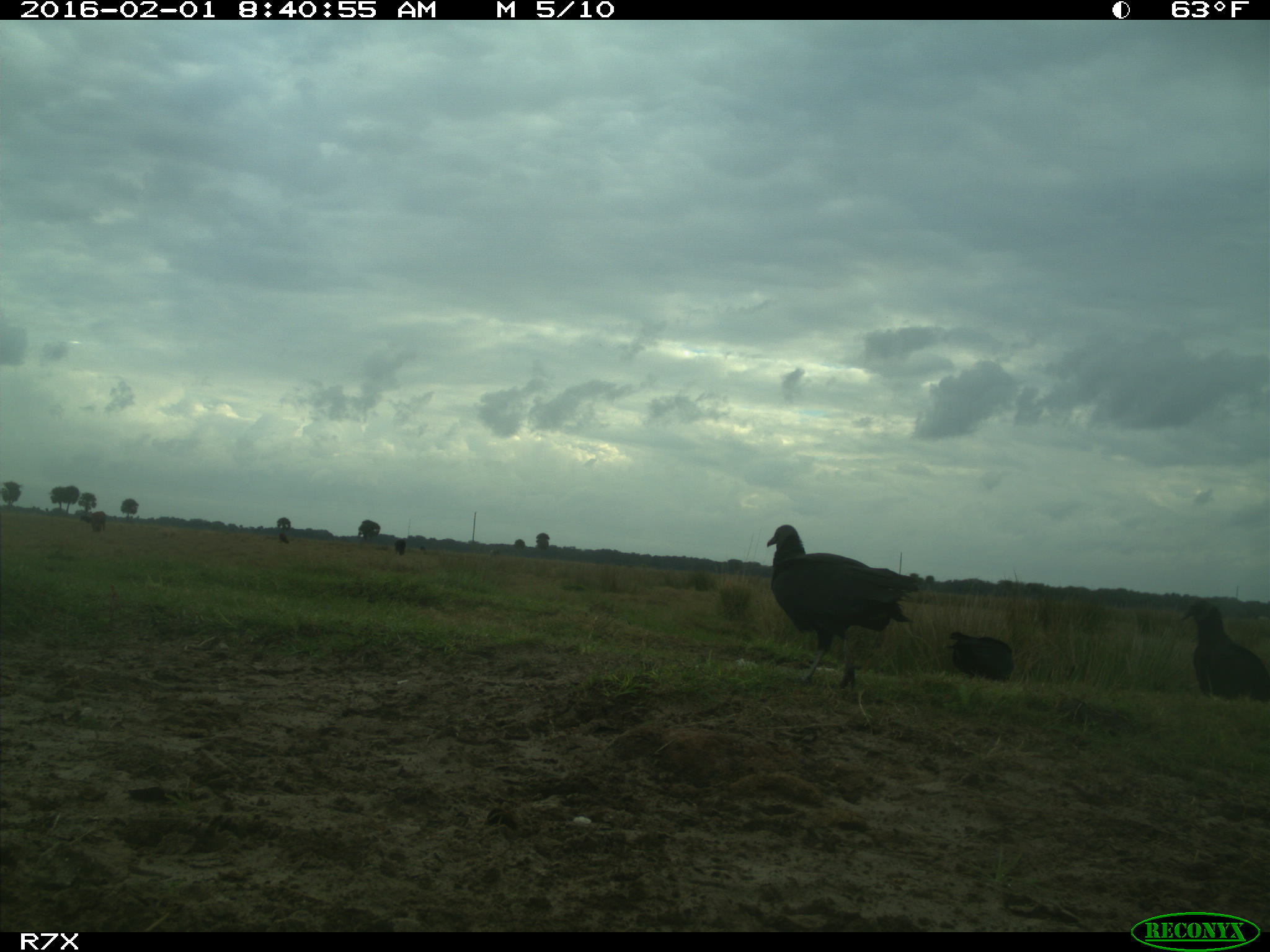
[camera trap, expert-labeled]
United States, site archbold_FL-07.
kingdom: Animalia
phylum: Chordata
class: Aves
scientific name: Aves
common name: birds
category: unidentified bird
Unidentified bird (birds) (Aves).